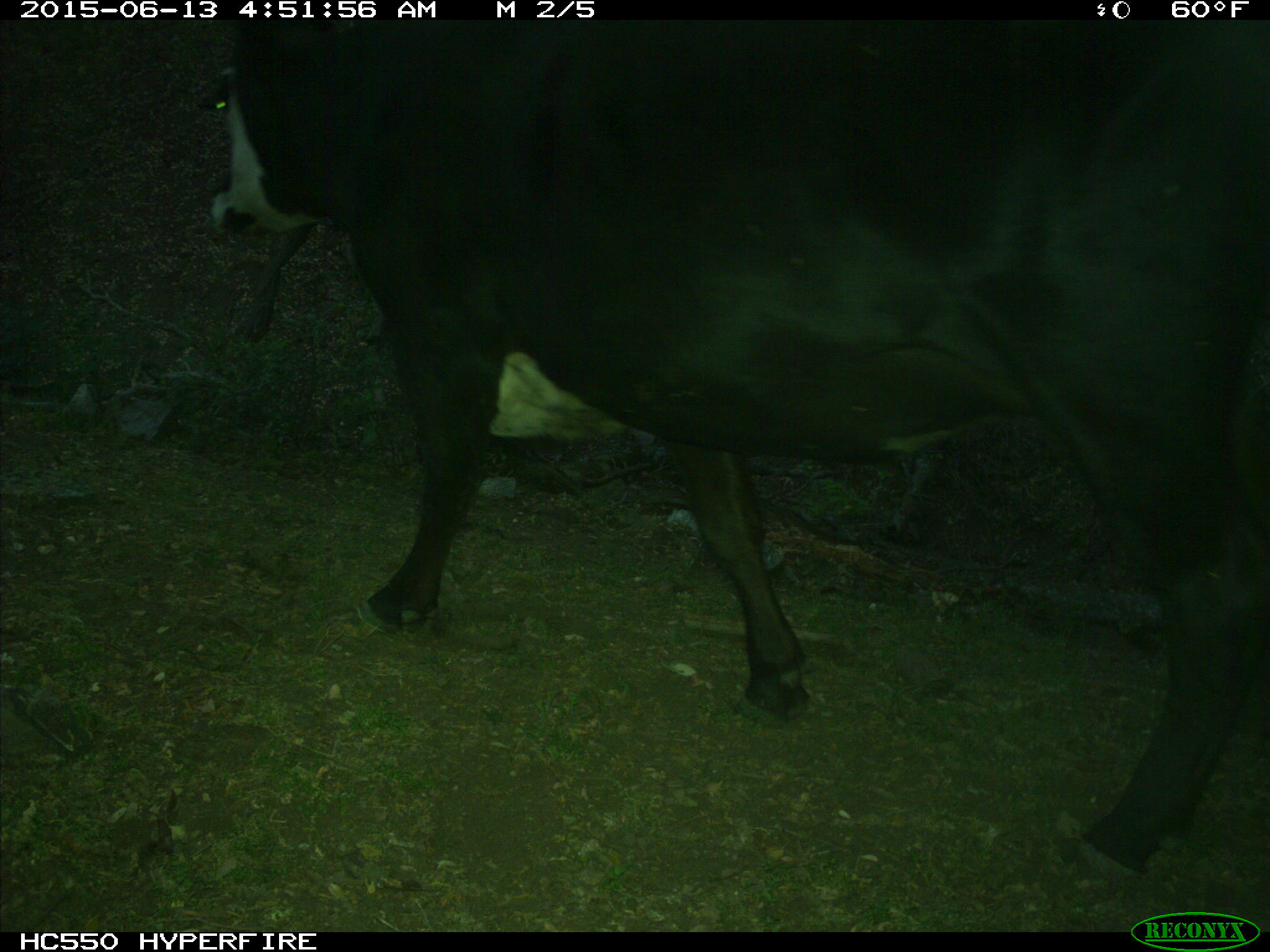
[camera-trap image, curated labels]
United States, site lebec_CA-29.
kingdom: Animalia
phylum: Chordata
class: Mammalia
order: Artiodactyla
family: Bovidae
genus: Bos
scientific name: Bos taurus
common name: domestic cow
Bos taurus (domestic cow).